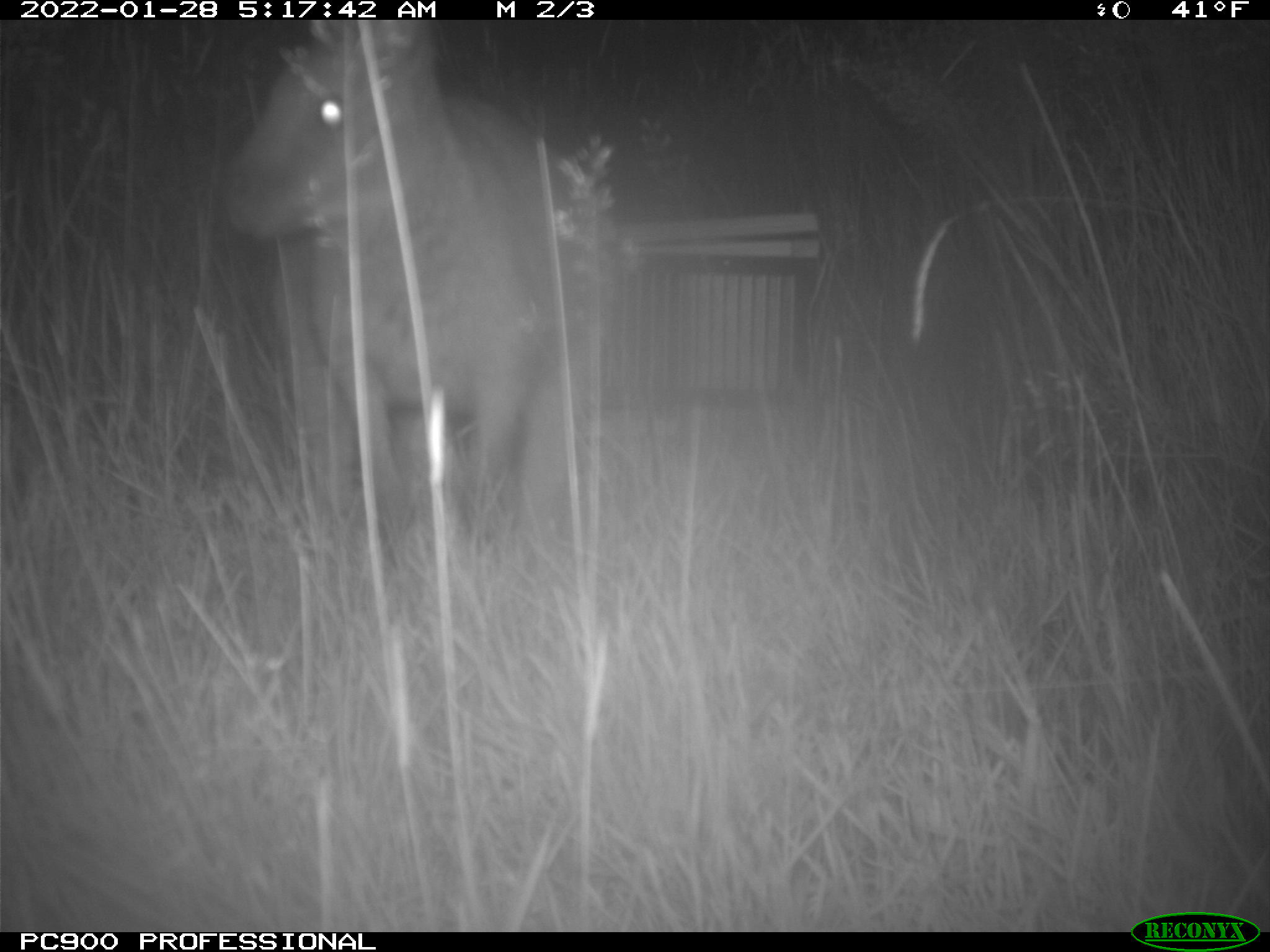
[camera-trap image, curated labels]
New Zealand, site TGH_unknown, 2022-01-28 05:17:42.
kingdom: Animalia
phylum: Chordata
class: Mammalia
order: Diprotodontia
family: Macropodidae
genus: Notamacropus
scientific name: Notamacropus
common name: wallaby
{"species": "wallaby (Notamacropus)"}